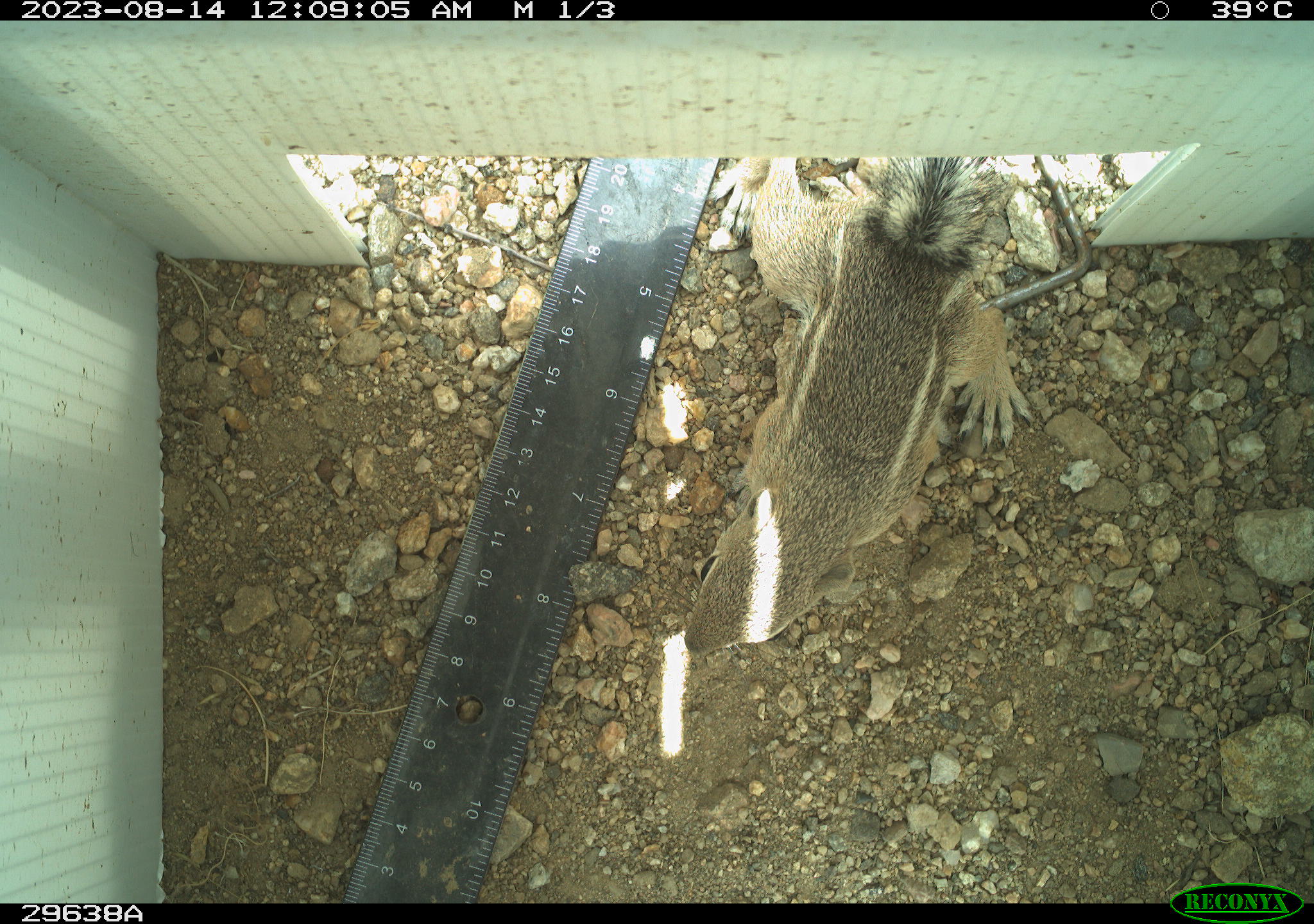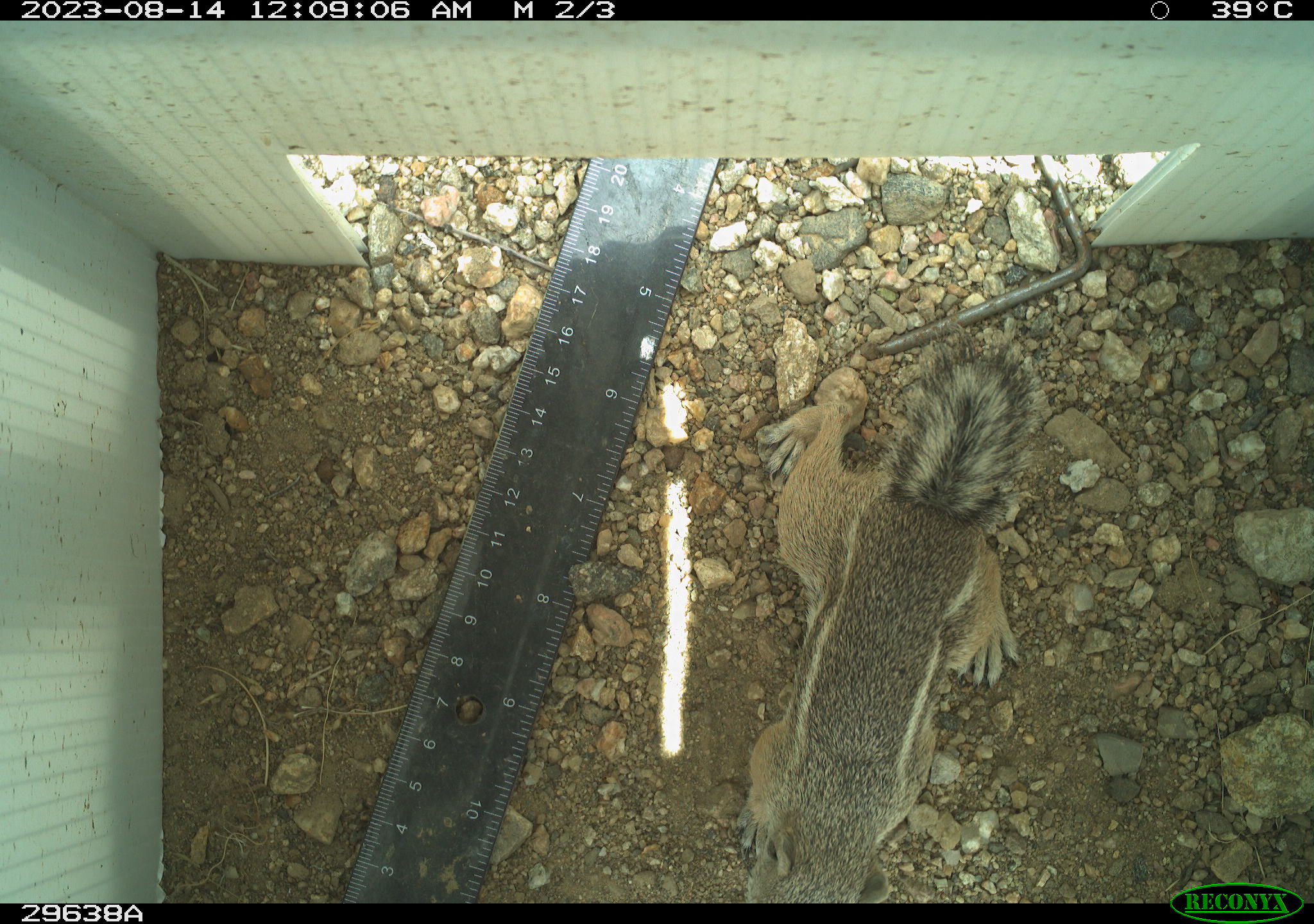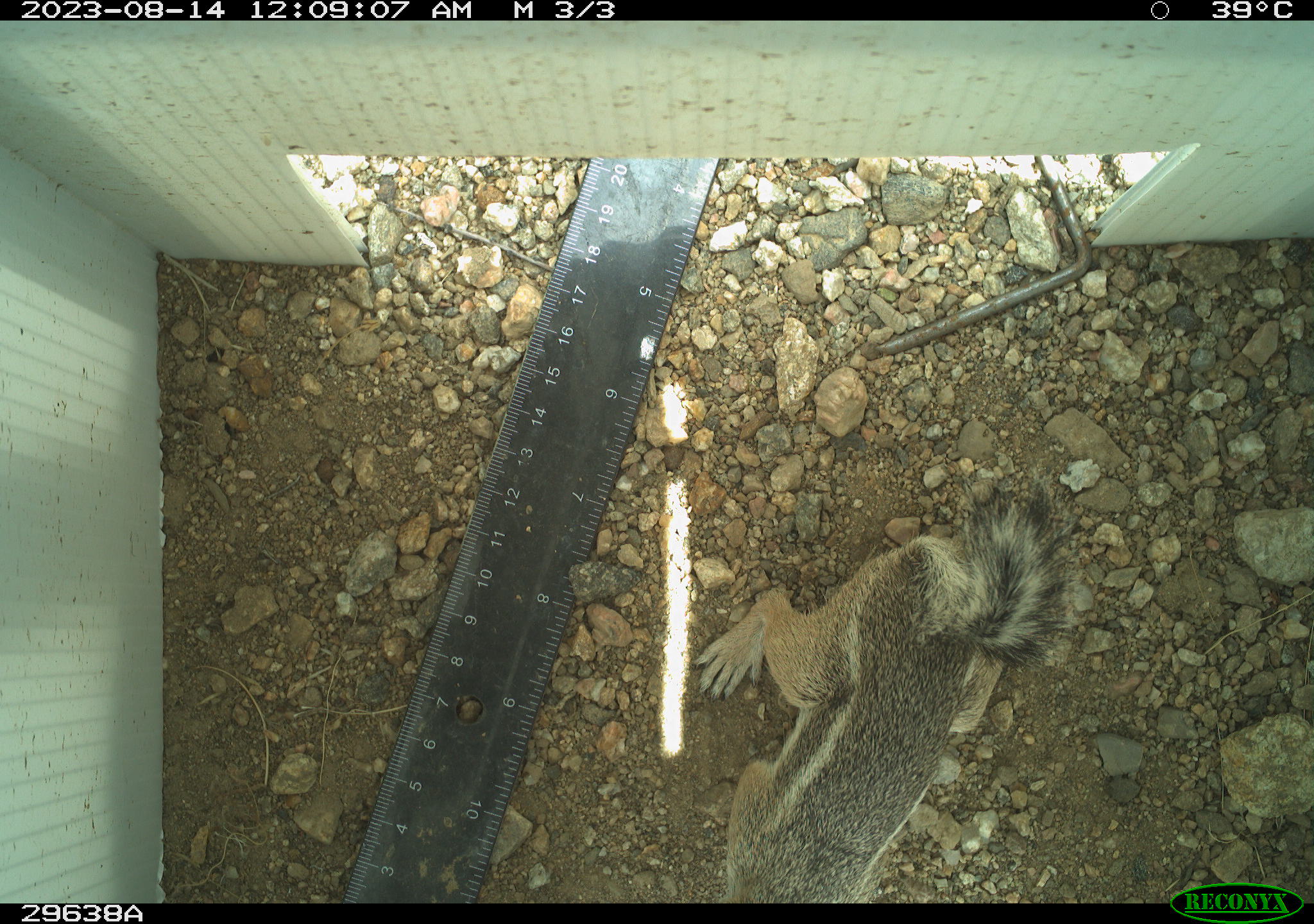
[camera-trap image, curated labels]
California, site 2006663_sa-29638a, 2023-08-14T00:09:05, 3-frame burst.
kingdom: Animalia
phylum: Chordata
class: Mammalia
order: Rodentia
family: Sciuridae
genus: Ammospermophilus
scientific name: Ammospermophilus leucurus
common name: white-tailed antelope squirrel